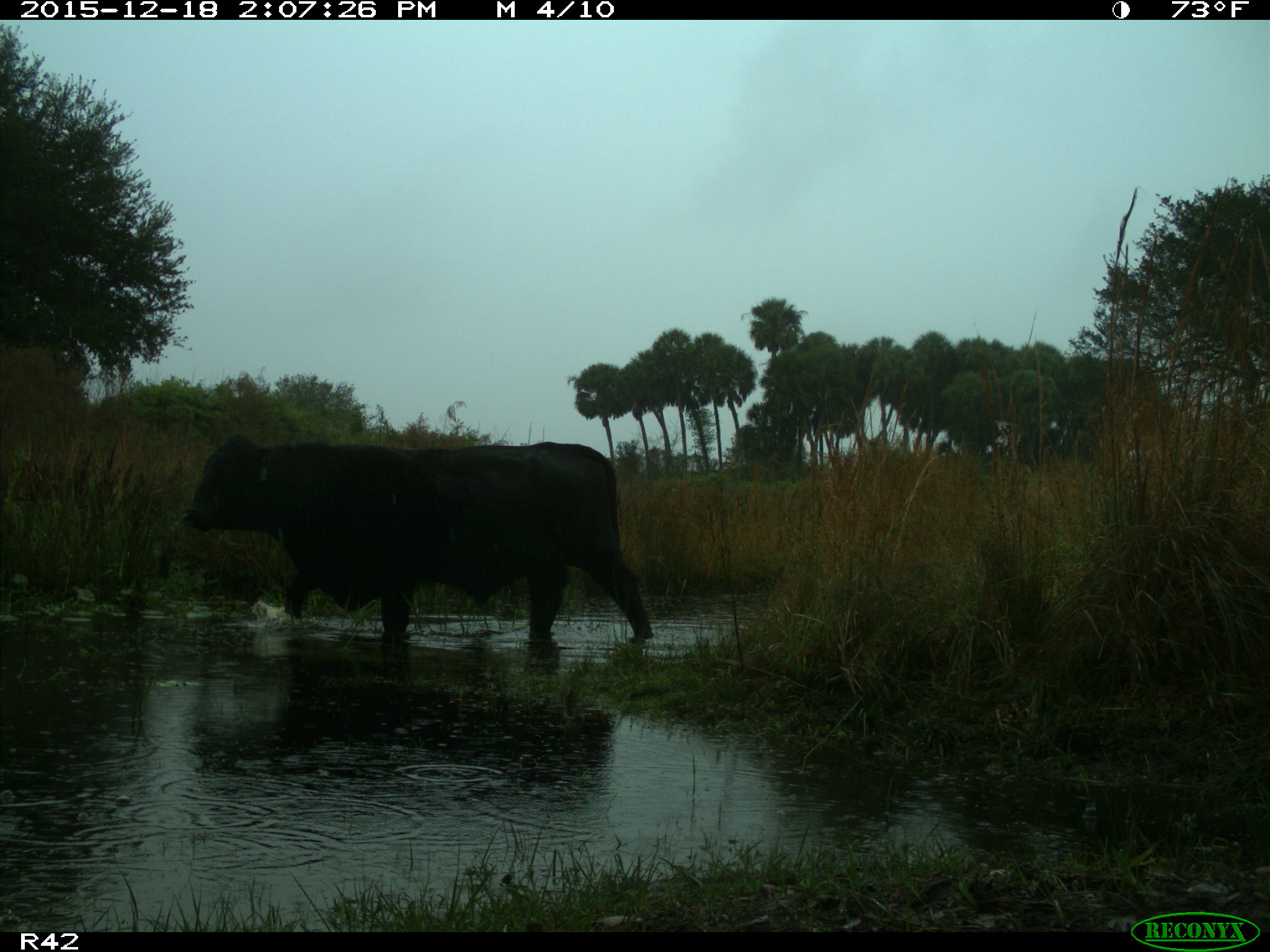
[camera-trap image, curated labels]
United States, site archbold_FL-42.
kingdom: Animalia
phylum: Chordata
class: Mammalia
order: Artiodactyla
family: Bovidae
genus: Bos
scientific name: Bos taurus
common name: domestic cow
Bos taurus (domestic cow).